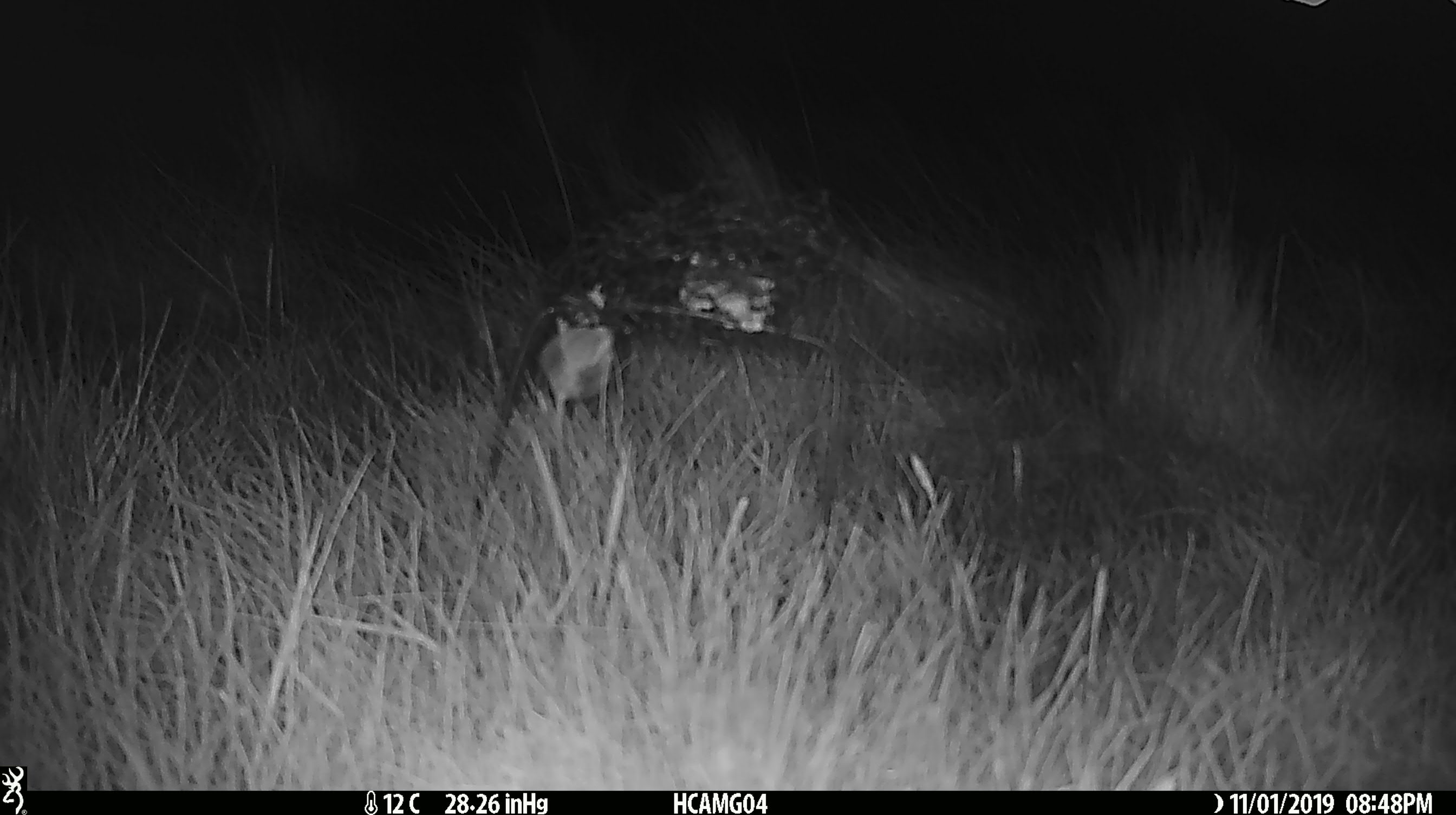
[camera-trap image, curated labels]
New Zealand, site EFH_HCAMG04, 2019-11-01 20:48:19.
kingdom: Animalia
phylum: Chordata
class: Mammalia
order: Rodentia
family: Muridae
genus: Mus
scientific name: Mus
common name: mouse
Mouse (Mus).